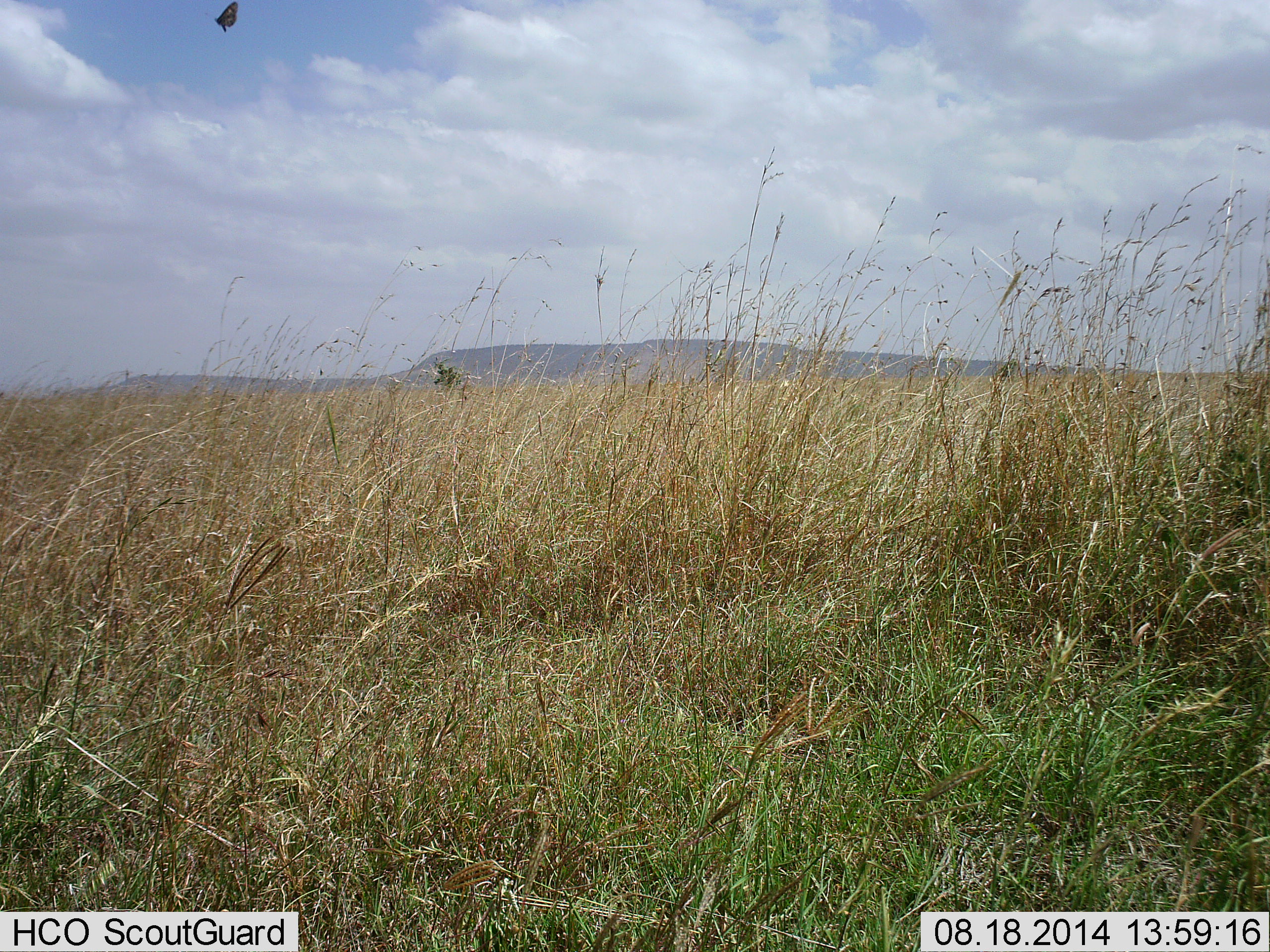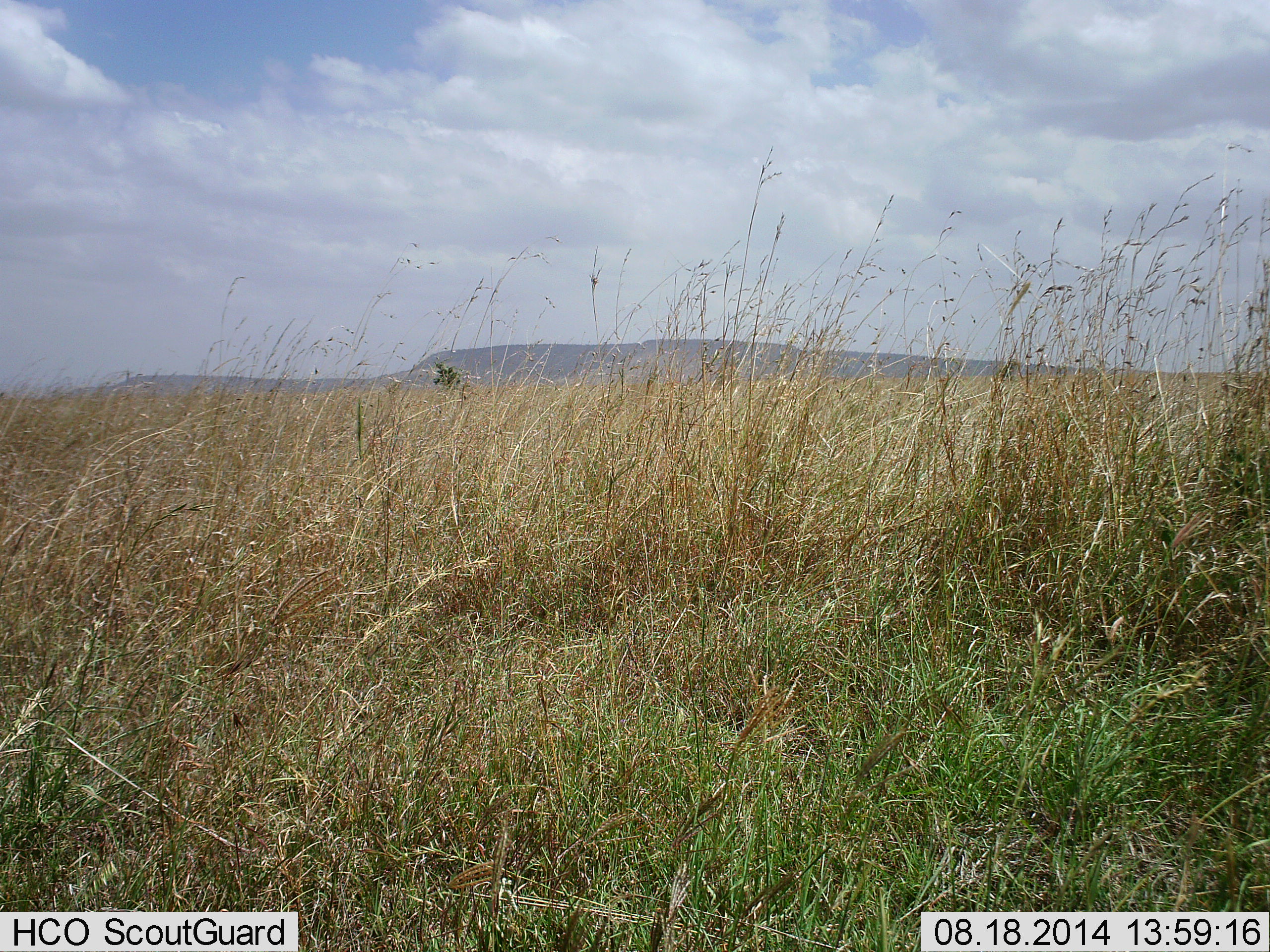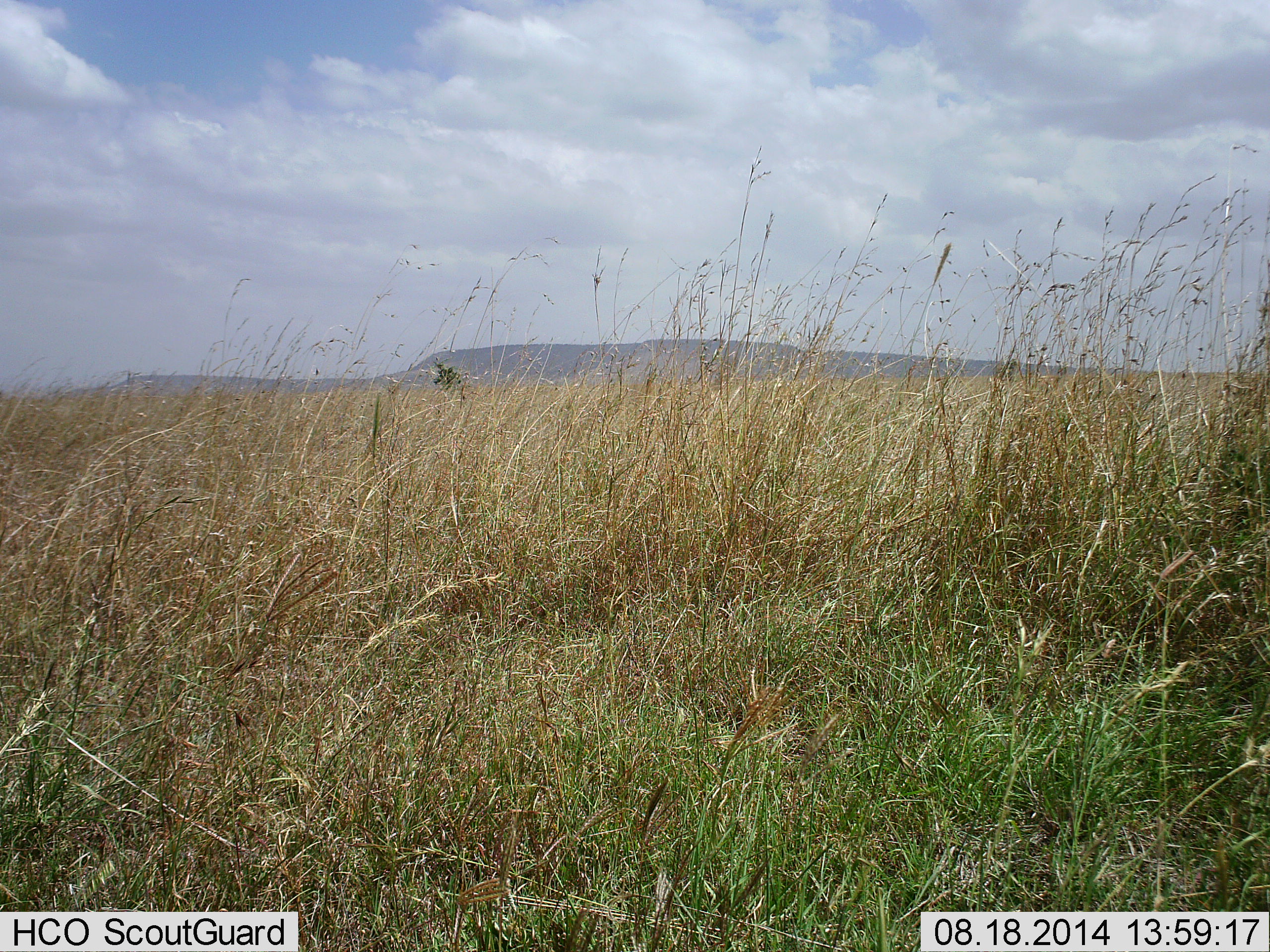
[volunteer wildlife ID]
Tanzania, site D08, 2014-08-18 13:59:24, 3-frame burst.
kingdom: Animalia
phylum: Arthropoda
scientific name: Arthropoda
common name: arthropods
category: insectspider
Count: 1.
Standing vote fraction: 0%.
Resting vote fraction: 0%.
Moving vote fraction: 100%.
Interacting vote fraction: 0%.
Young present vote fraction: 0%.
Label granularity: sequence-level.